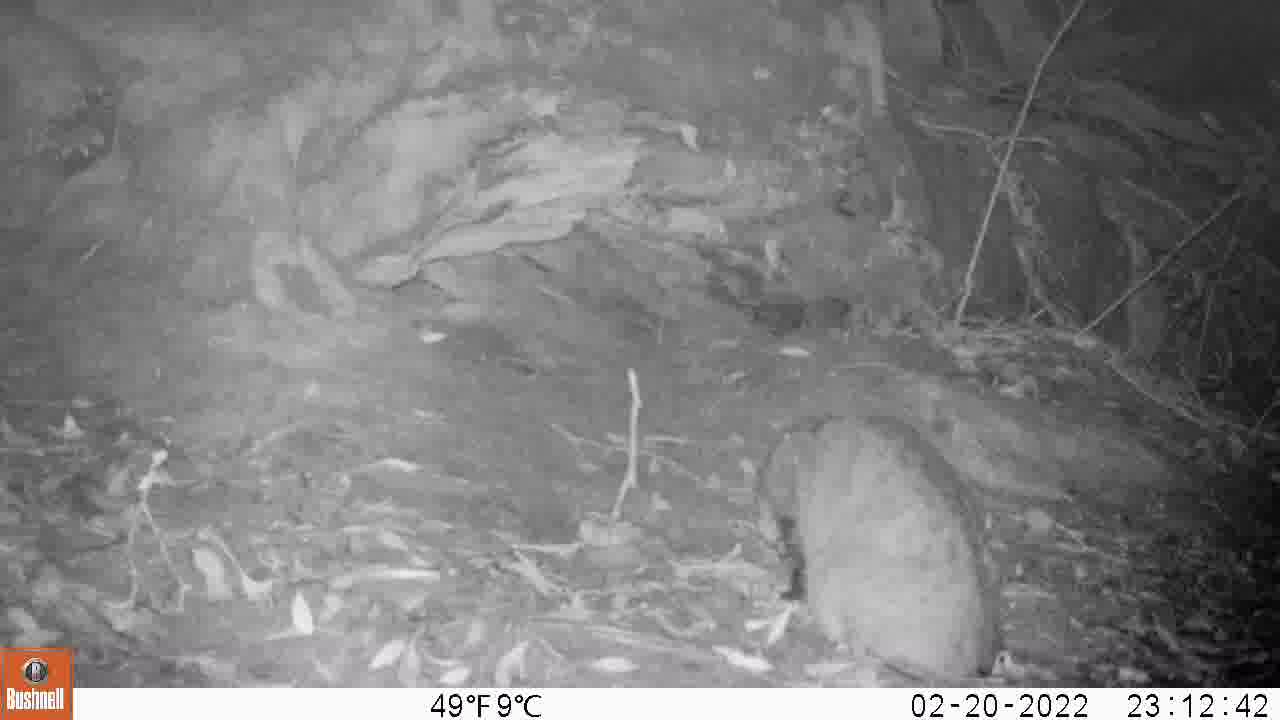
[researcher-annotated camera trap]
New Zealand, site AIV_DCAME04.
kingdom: Animalia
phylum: Chordata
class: Mammalia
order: Carnivora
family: Felidae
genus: Felis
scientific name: Felis catus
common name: domestic cat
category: cat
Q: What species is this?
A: Cat (domestic cat) (Felis catus).